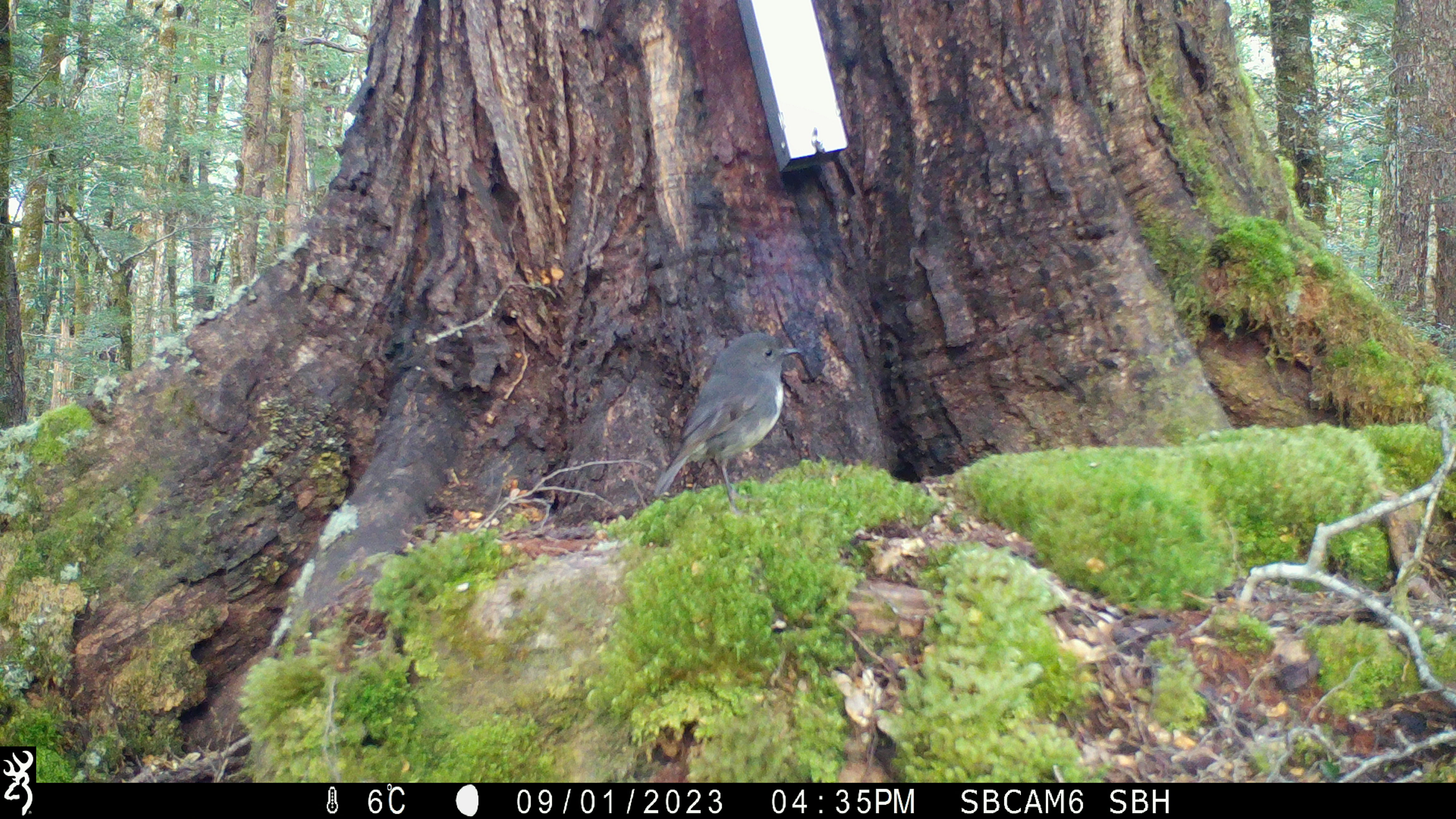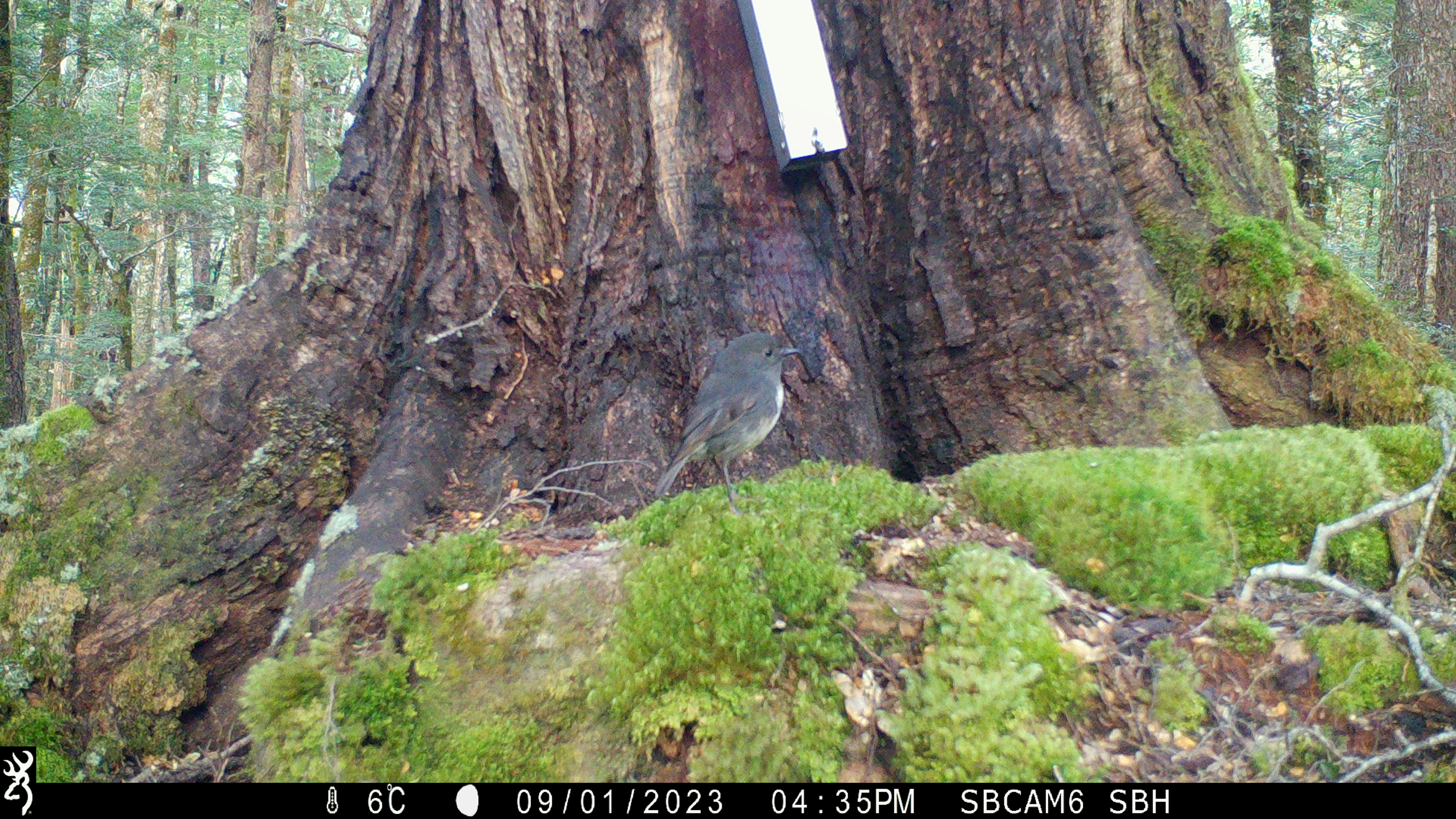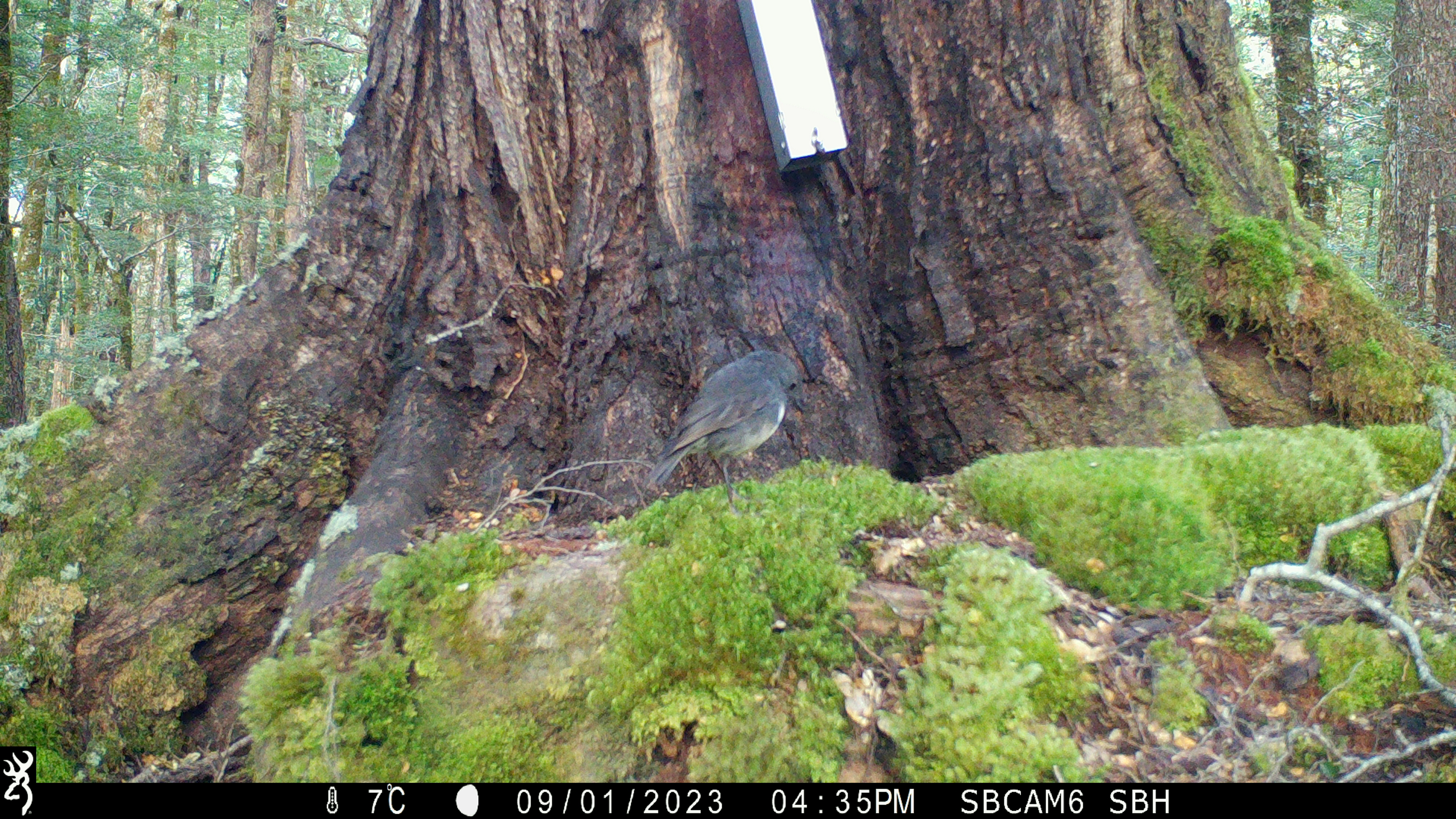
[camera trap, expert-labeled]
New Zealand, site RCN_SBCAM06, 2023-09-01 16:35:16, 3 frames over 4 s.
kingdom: Animalia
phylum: Chordata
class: Aves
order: Passeriformes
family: Petroicidae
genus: Petroica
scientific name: Petroica australis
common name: new zealand robin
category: robin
Robin (new zealand robin) (Petroica australis).